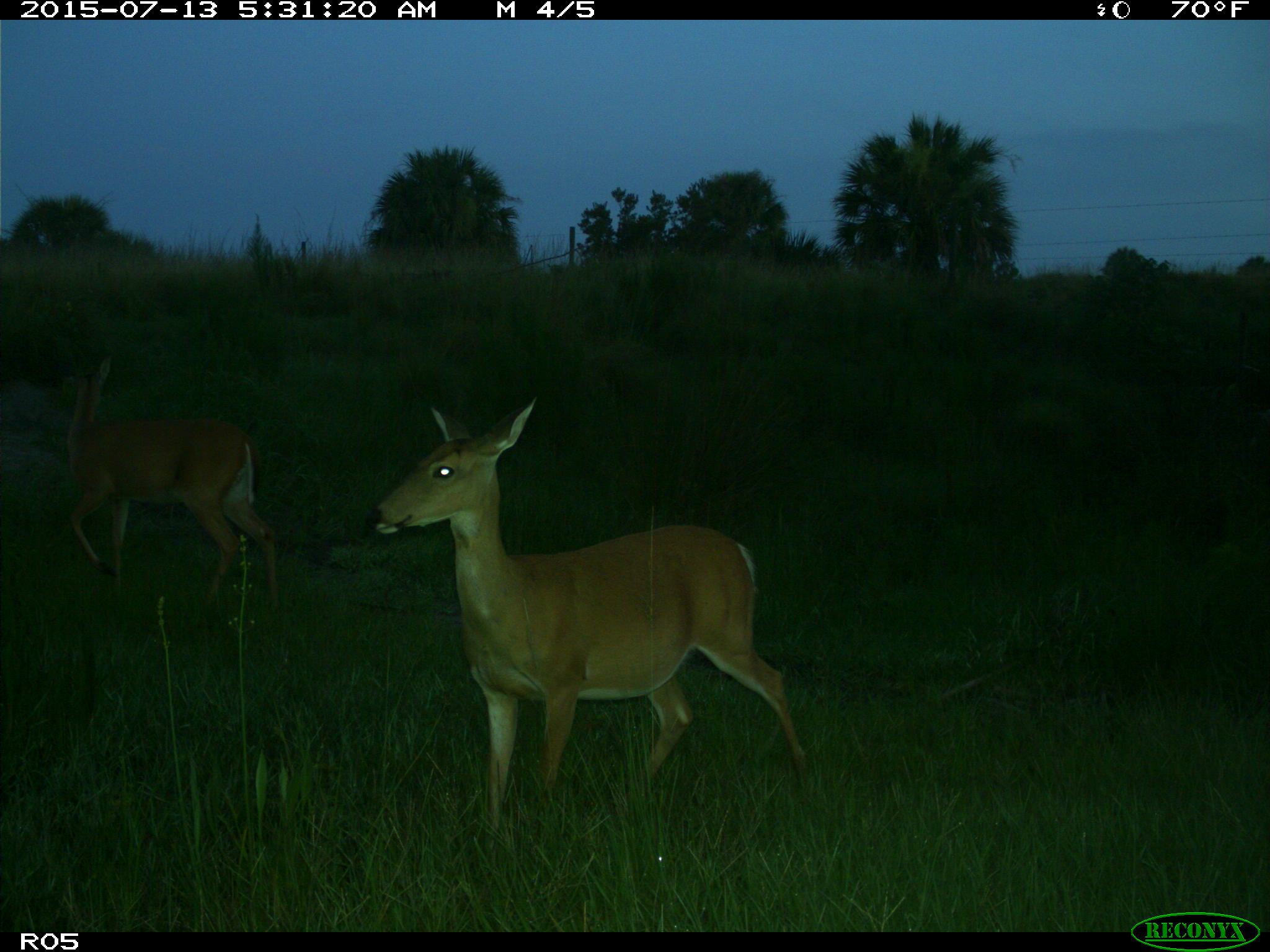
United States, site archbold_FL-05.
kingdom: Animalia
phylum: Chordata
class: Mammalia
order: Artiodactyla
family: Cervidae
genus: Odocoileus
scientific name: Odocoileus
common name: deer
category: unidentified deer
Unidentified deer (deer) (Odocoileus).